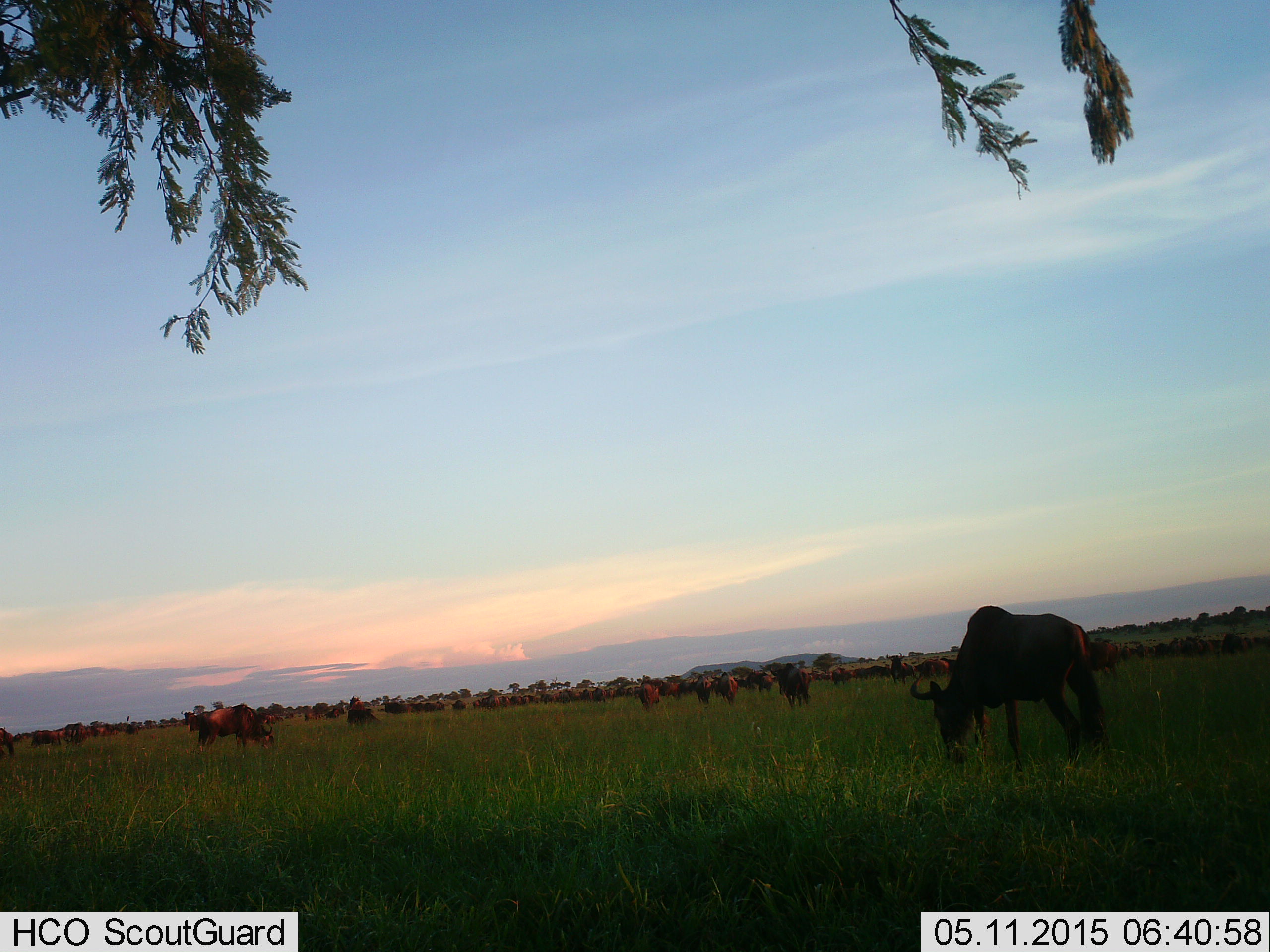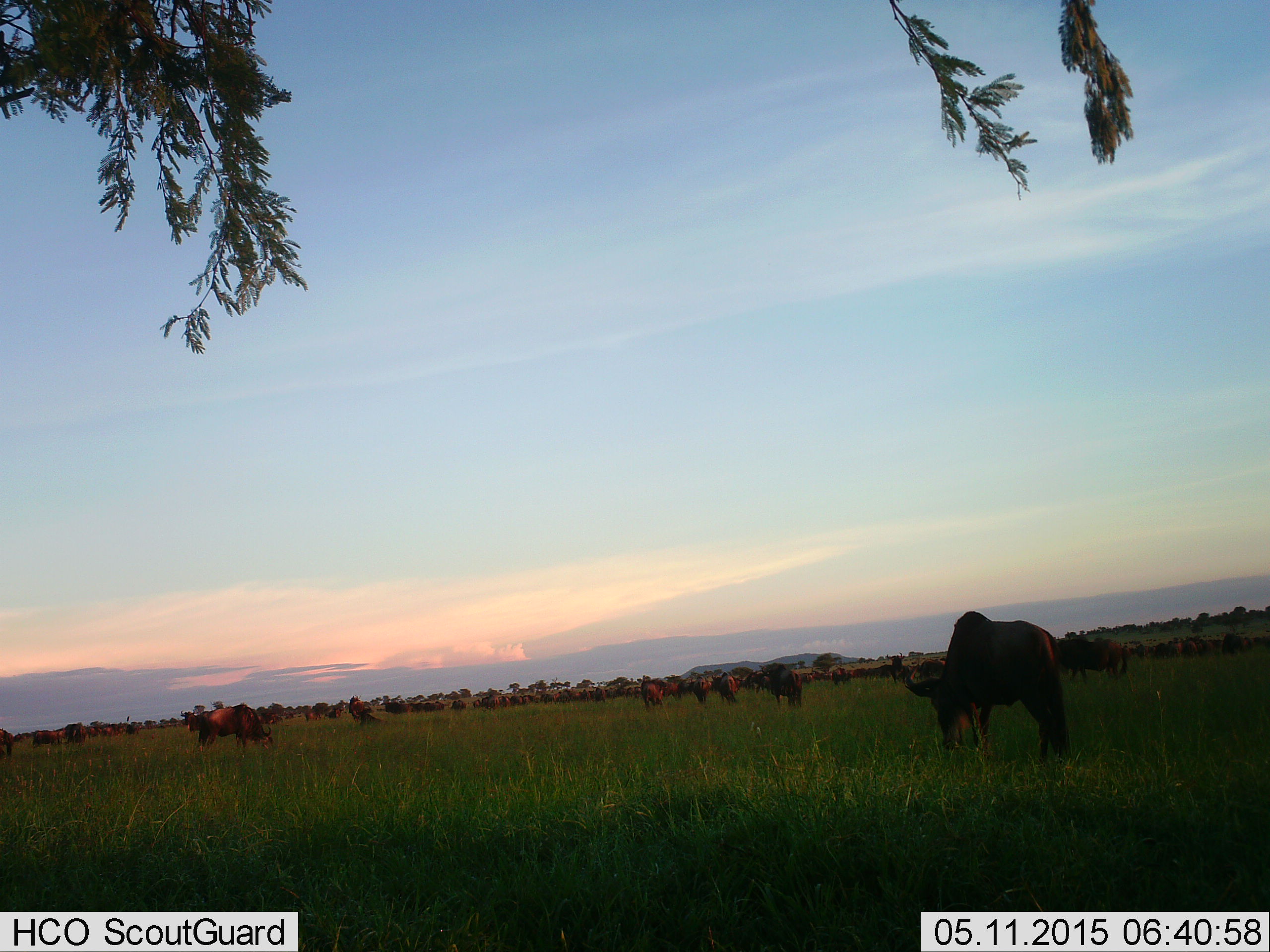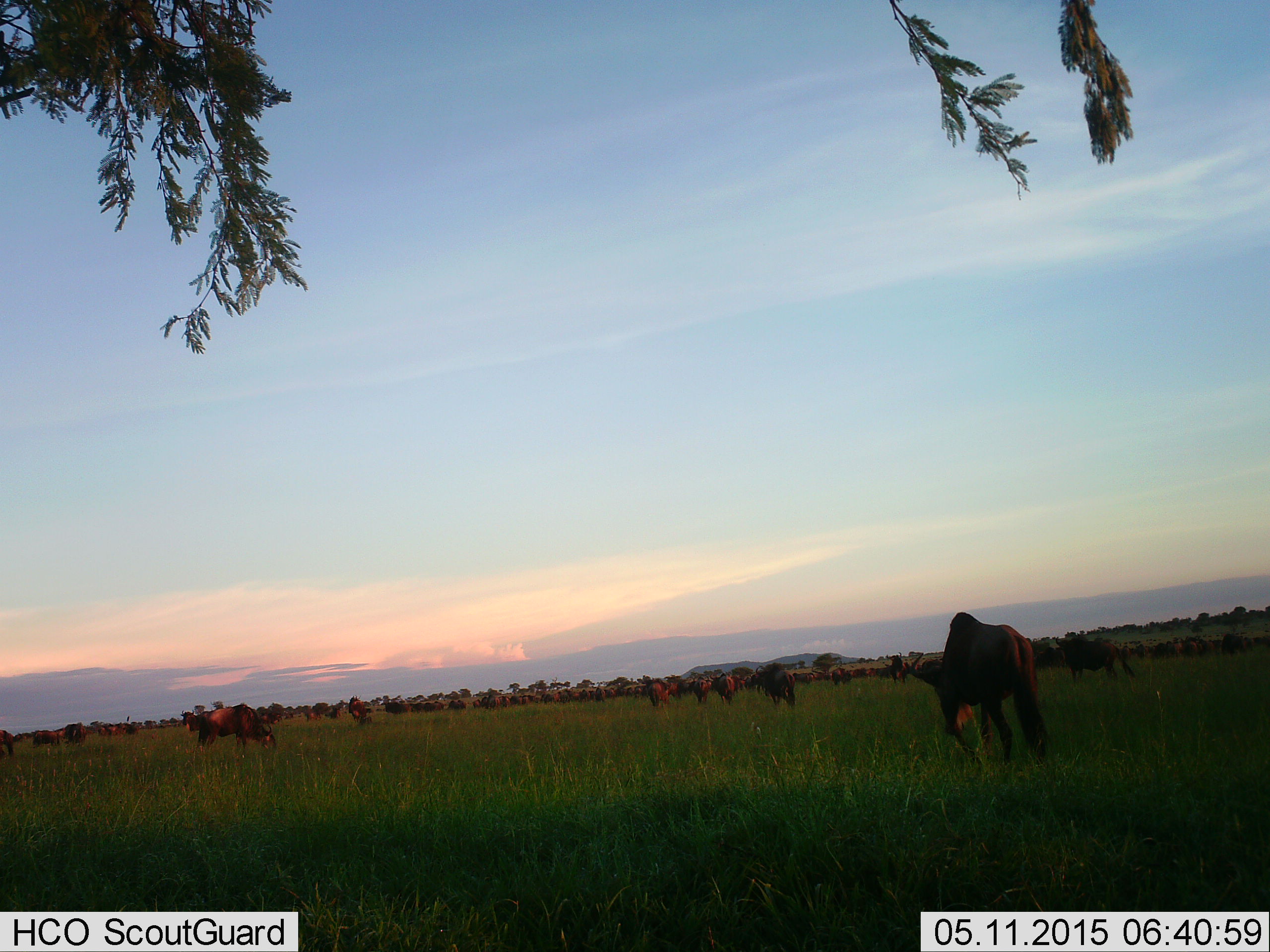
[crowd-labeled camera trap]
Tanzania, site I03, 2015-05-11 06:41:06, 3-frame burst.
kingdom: Animalia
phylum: Chordata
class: Mammalia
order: Artiodactyla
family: Bovidae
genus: Connochaetes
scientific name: Connochaetes taurinus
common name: blue wildebeest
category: wildebeest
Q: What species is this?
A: Wildebeest (blue wildebeest) (Connochaetes taurinus).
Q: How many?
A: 51+.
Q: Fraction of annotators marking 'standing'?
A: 80%.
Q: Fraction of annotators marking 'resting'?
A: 20%.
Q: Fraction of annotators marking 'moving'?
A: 70%.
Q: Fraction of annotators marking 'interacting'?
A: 10%.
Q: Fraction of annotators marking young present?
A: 0%.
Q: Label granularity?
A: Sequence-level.